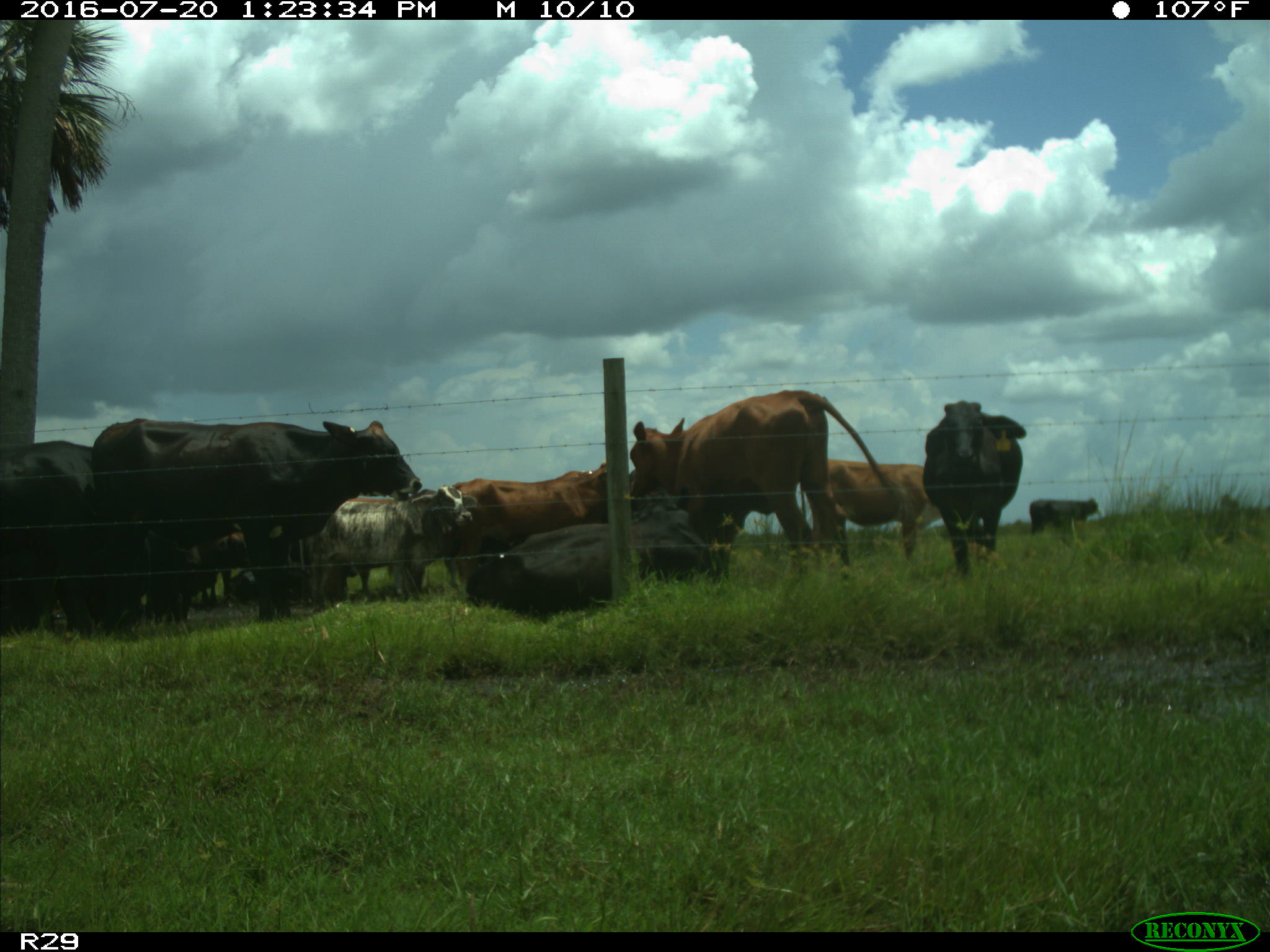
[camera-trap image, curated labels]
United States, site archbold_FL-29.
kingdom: Animalia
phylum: Chordata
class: Mammalia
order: Artiodactyla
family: Bovidae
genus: Bos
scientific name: Bos taurus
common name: domestic cow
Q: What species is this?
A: Bos taurus (domestic cow).